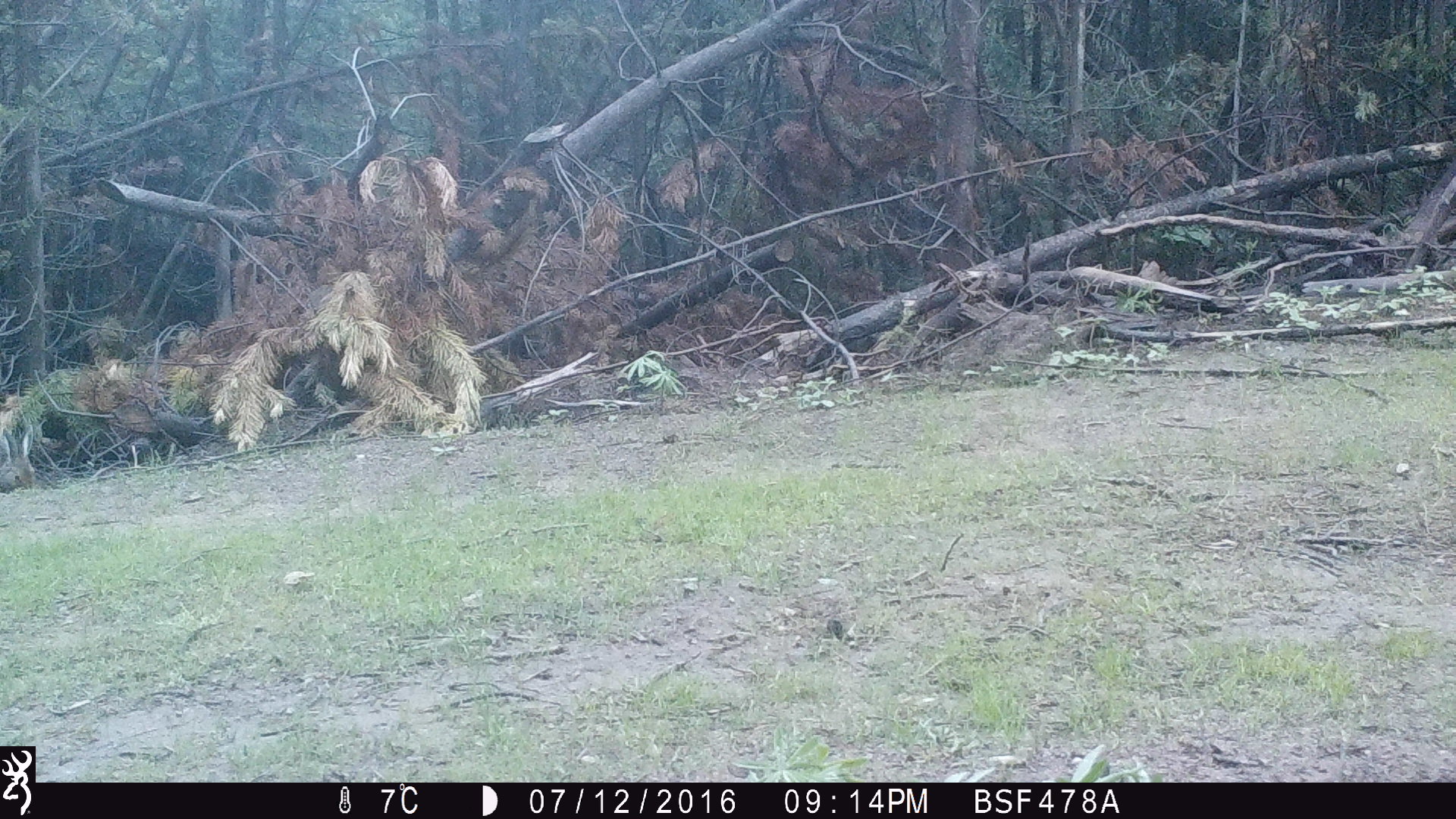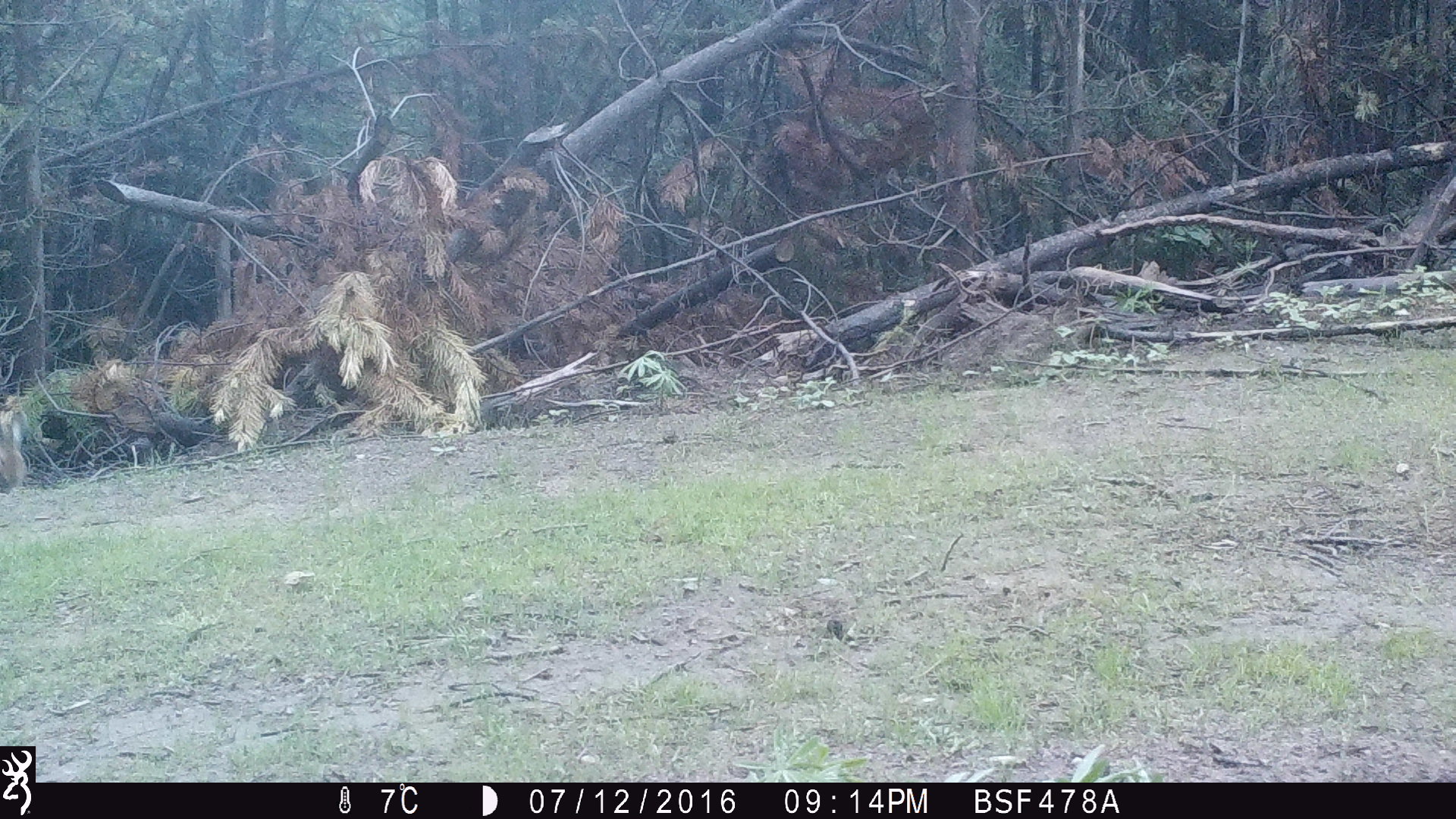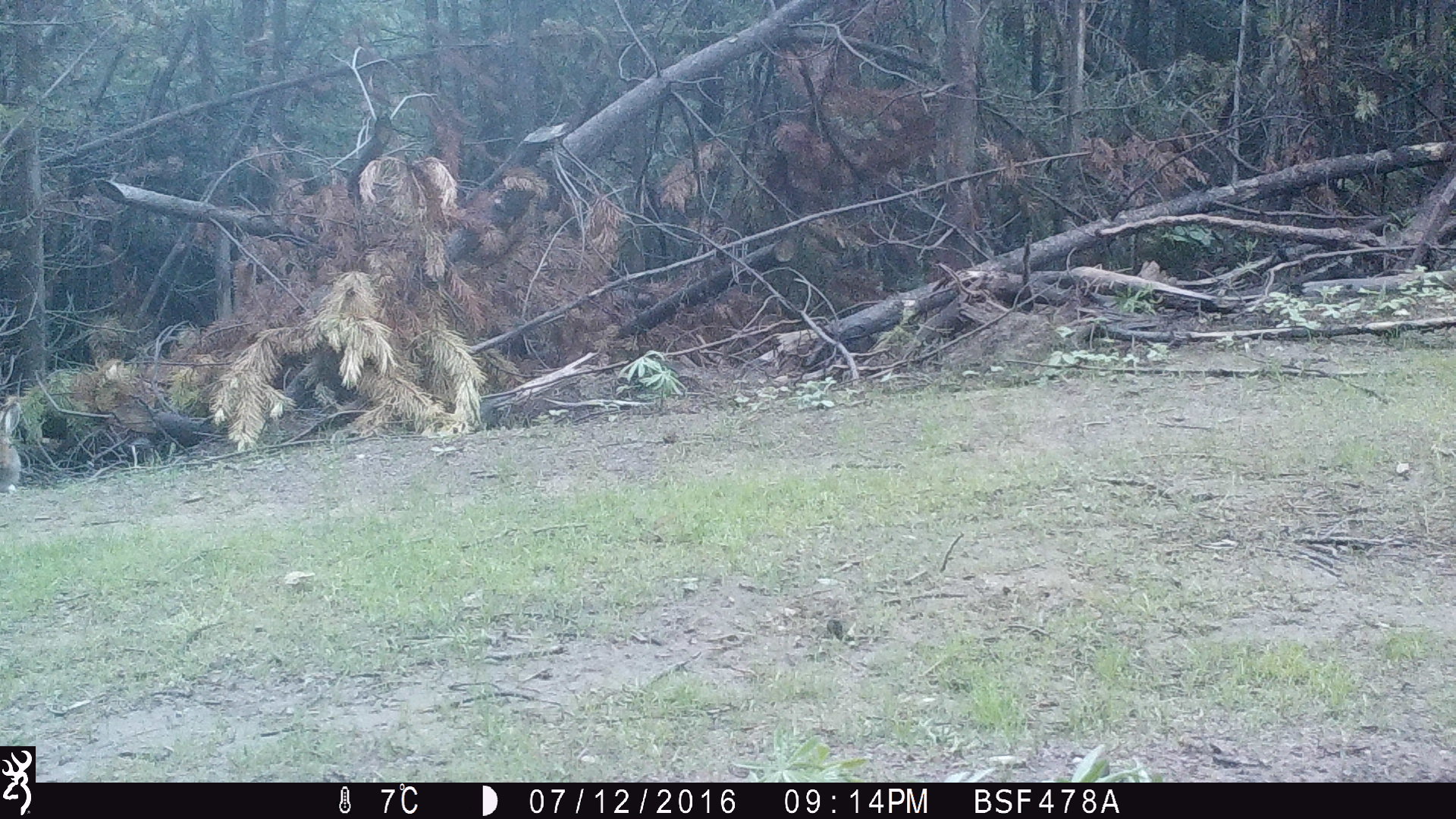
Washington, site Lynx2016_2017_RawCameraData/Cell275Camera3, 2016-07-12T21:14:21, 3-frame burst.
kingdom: Animalia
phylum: Chordata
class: Mammalia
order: Lagomorpha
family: Leporidae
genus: Lepus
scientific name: Lepus americanus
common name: snowshoe hare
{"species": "Lepus americanus (snowshoe hare)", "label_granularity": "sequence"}